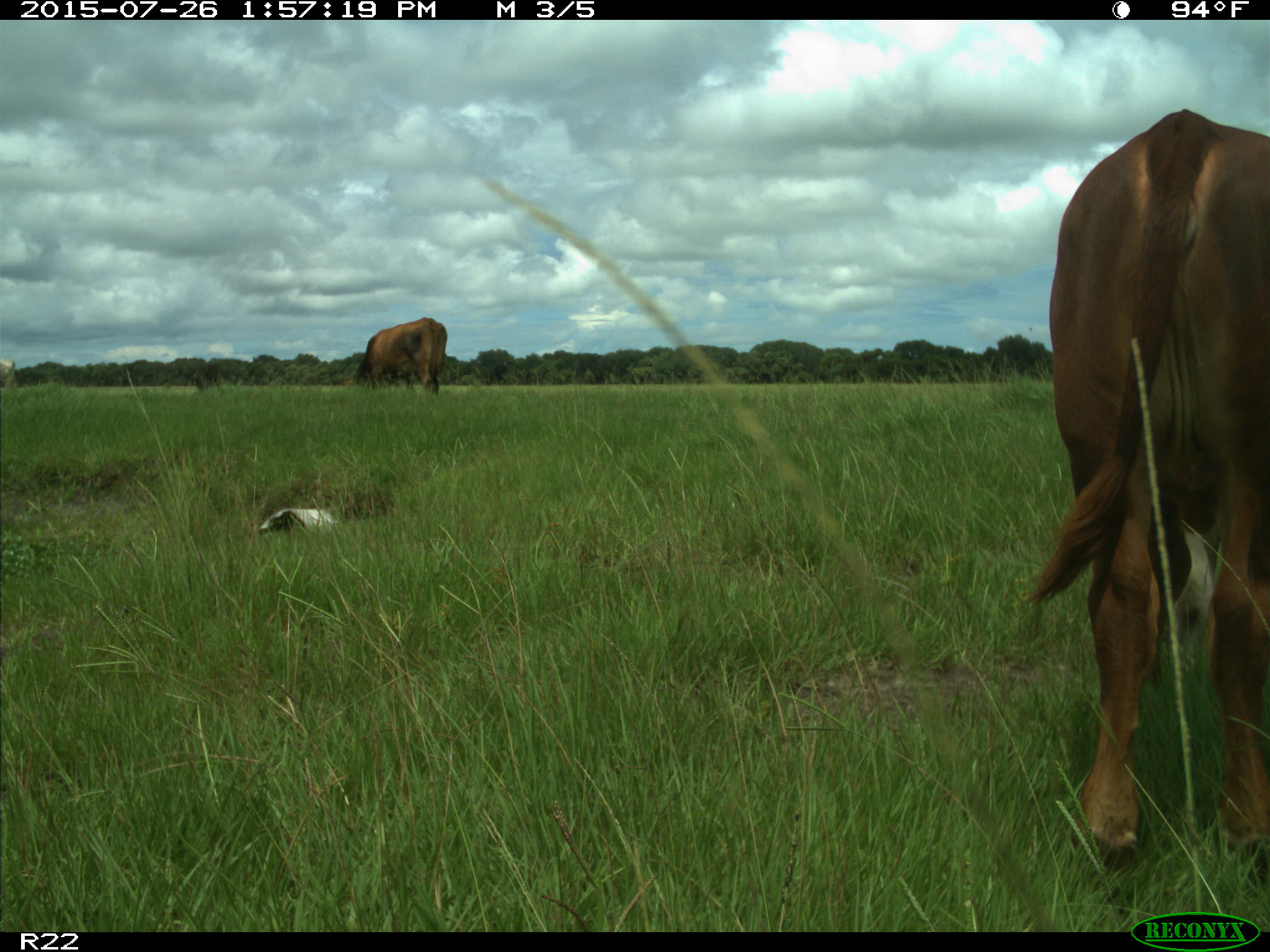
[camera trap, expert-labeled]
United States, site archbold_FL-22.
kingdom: Animalia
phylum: Chordata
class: Mammalia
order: Artiodactyla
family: Bovidae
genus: Bos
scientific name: Bos taurus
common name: domestic cow